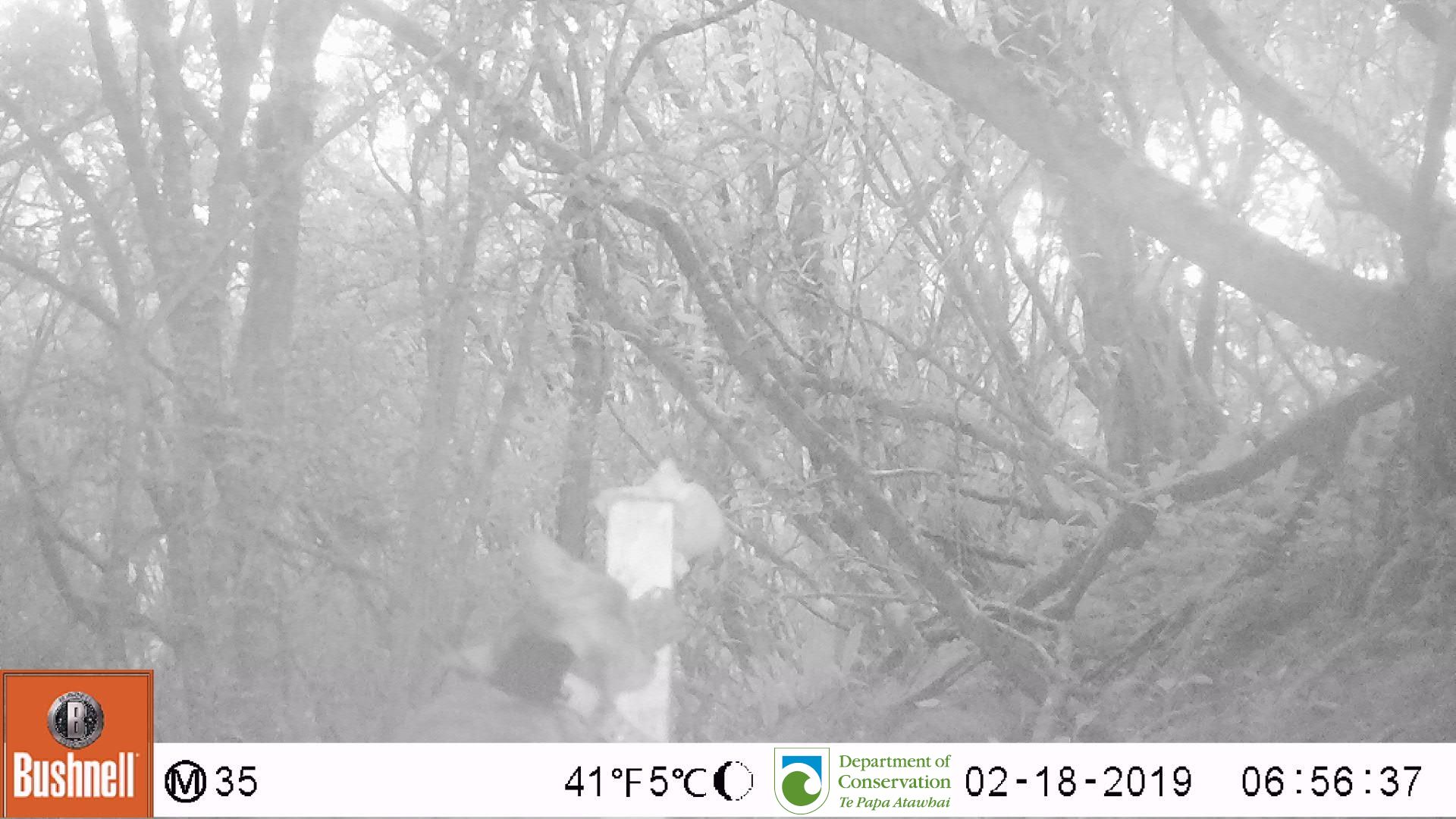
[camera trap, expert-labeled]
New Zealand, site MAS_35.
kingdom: Animalia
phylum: Chordata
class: Mammalia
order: Carnivora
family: Felidae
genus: Felis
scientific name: Felis catus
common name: domestic cat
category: cat